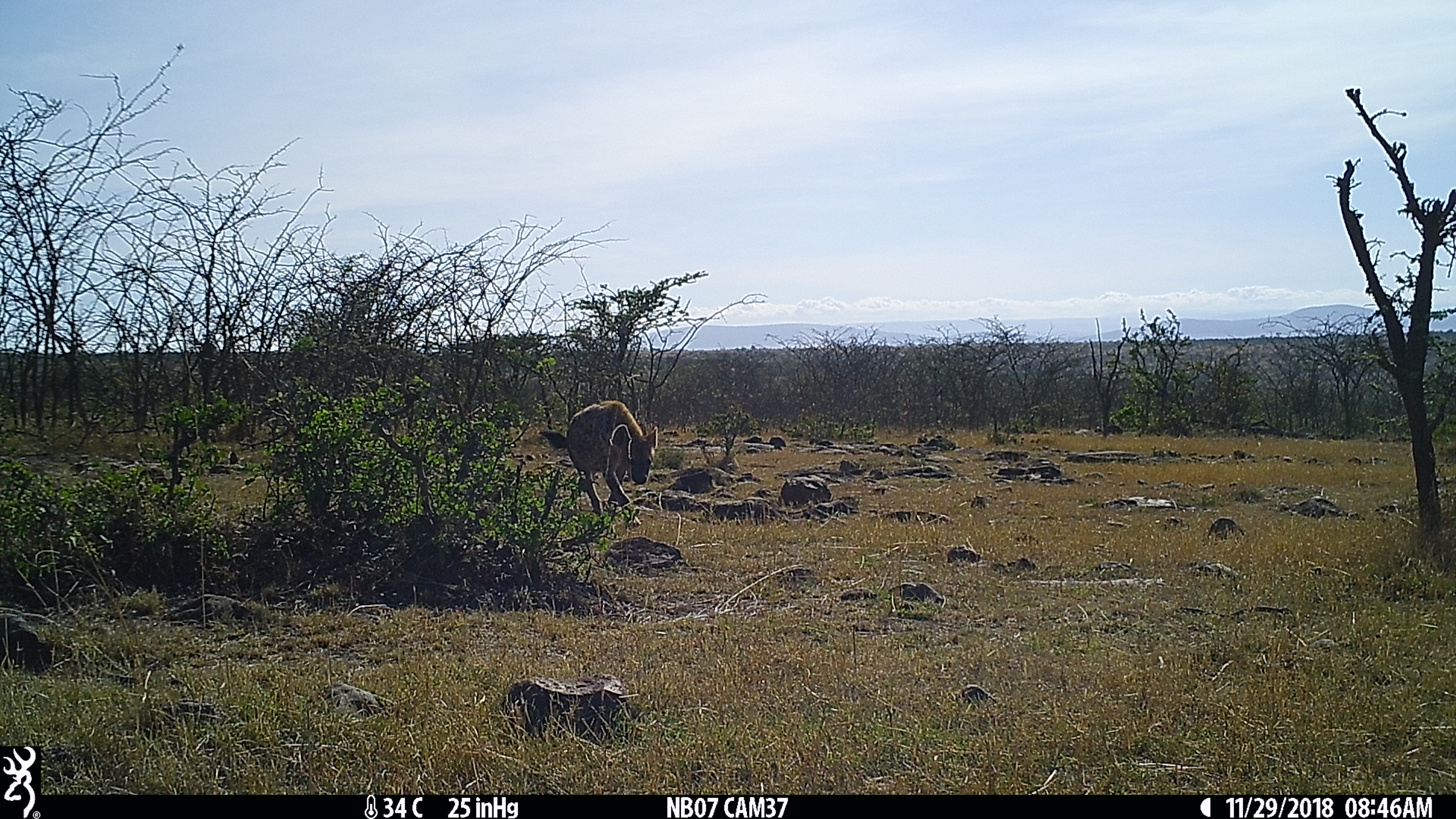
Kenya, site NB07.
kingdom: Animalia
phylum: Chordata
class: Mammalia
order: Carnivora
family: Hyaenidae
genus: Crocuta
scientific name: Crocuta crocuta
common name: spotted hyena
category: hyena spotted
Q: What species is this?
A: Hyena spotted (spotted hyena) (Crocuta crocuta).